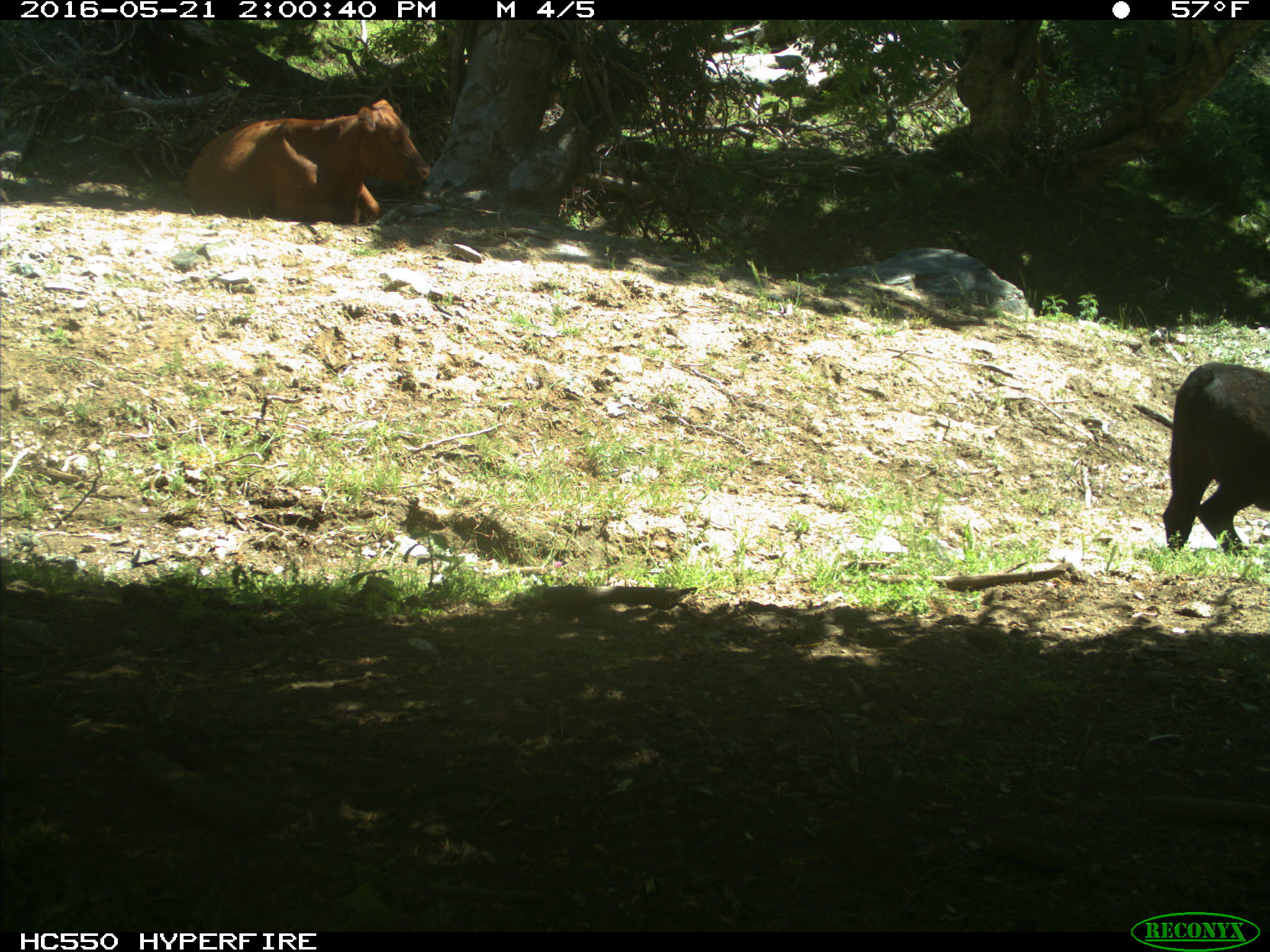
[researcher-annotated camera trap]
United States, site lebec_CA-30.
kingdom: Animalia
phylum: Chordata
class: Mammalia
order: Artiodactyla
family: Bovidae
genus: Bos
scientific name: Bos taurus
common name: domestic cow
Bos taurus (domestic cow).